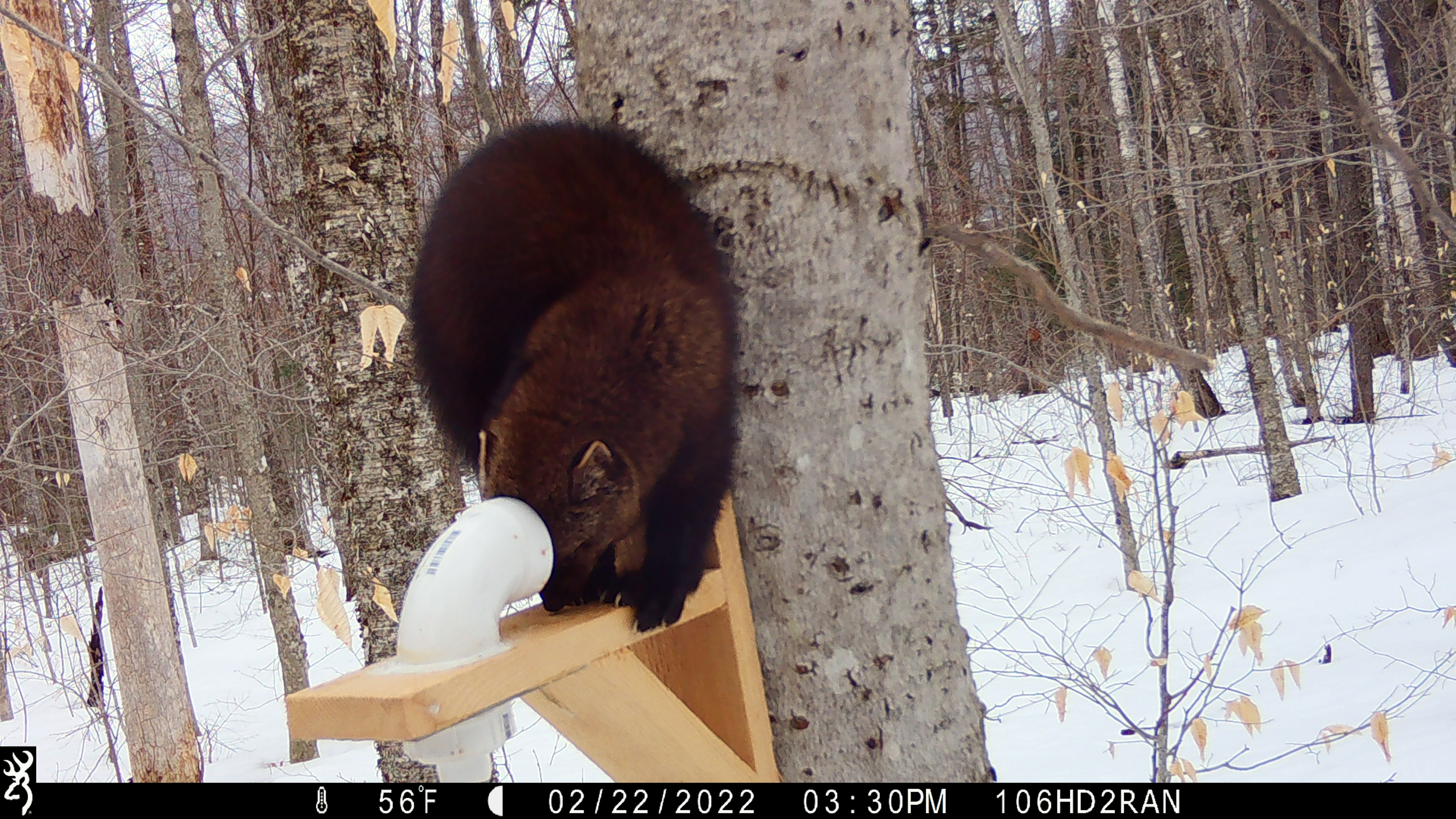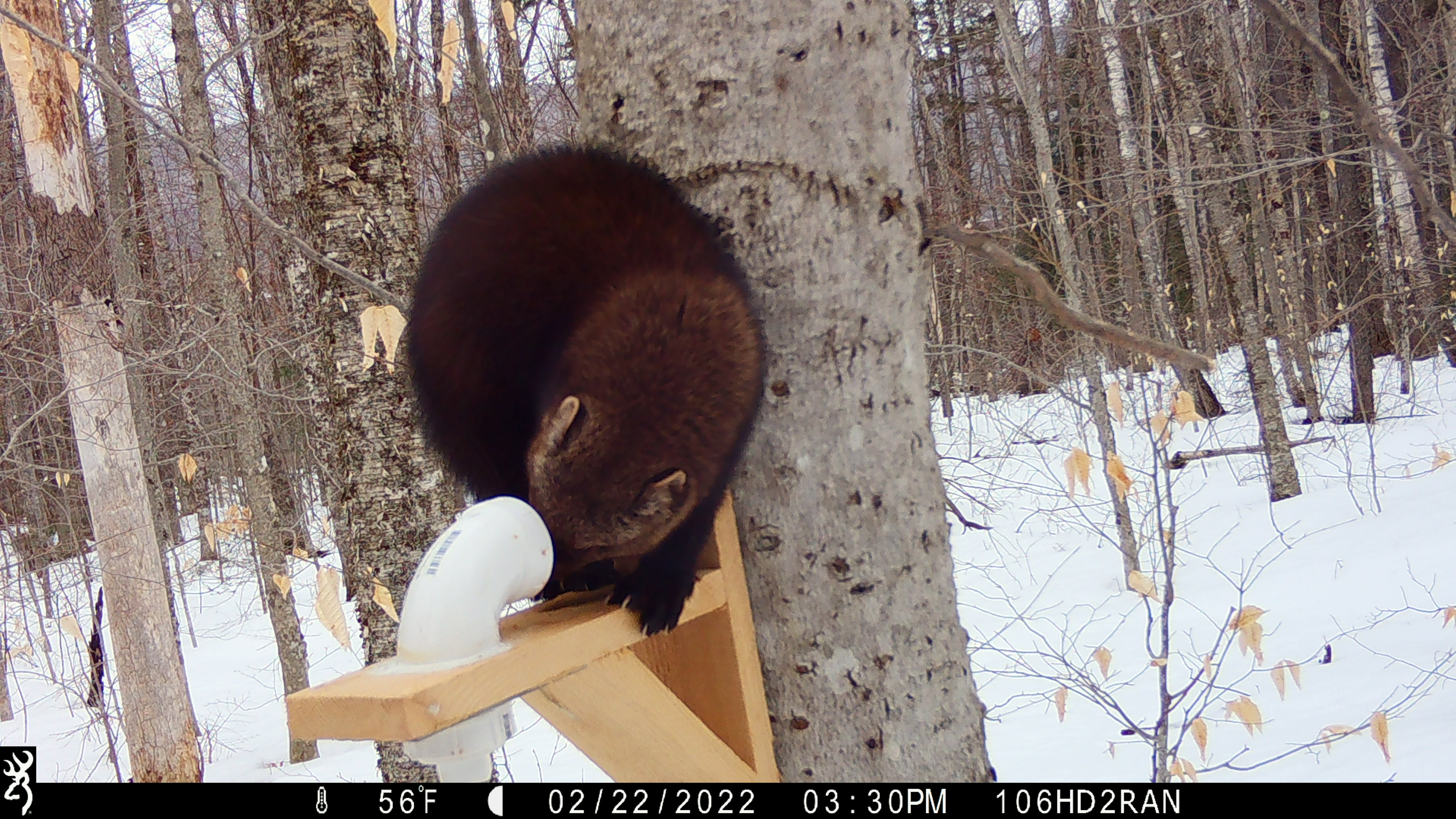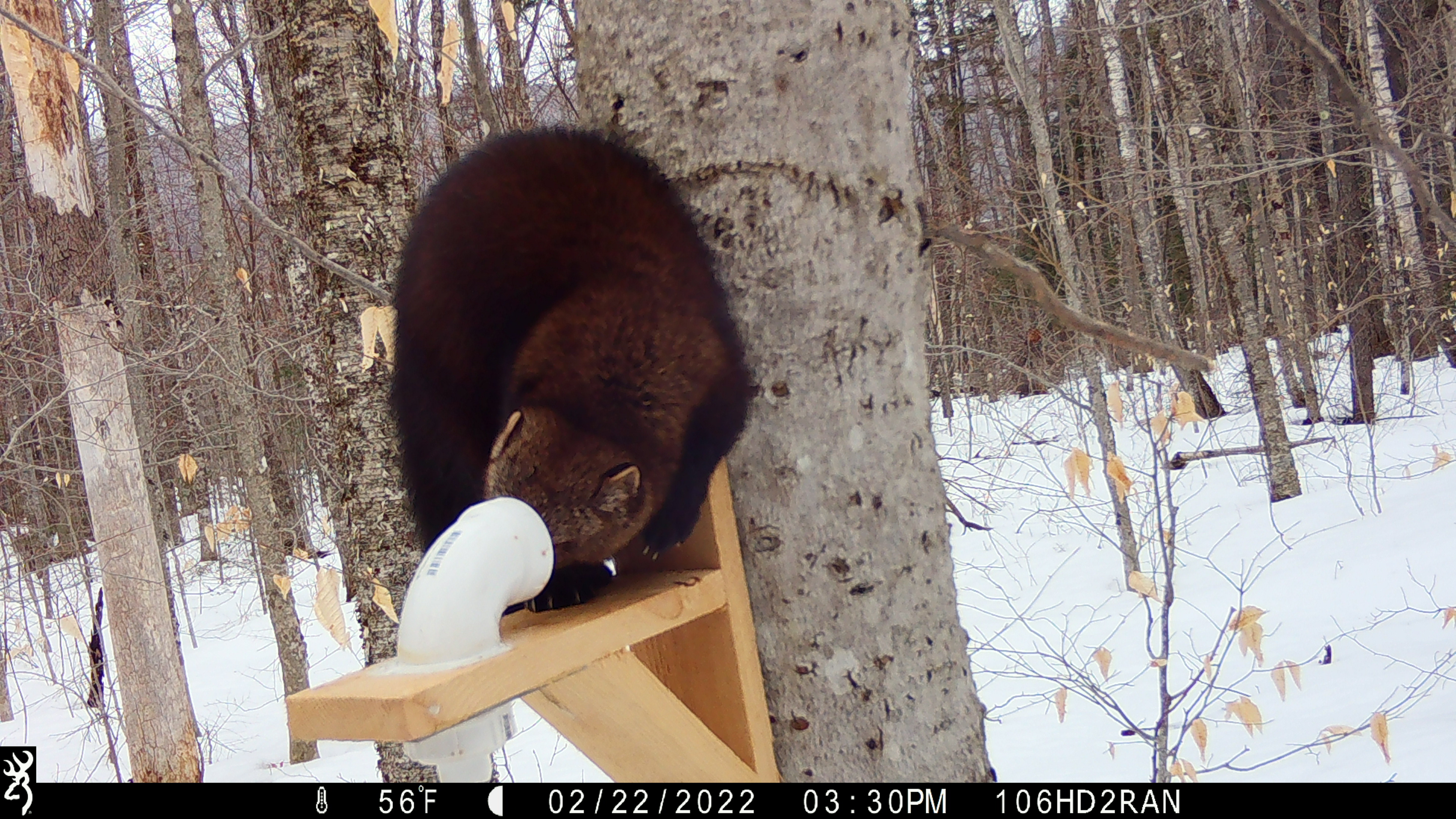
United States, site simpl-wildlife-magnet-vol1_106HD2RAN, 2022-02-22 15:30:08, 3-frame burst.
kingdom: Animalia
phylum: Chordata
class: Mammalia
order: Carnivora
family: Mustelidae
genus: Pekania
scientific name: Pekania pennanti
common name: fisher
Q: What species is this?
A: Fisher (Pekania pennanti).